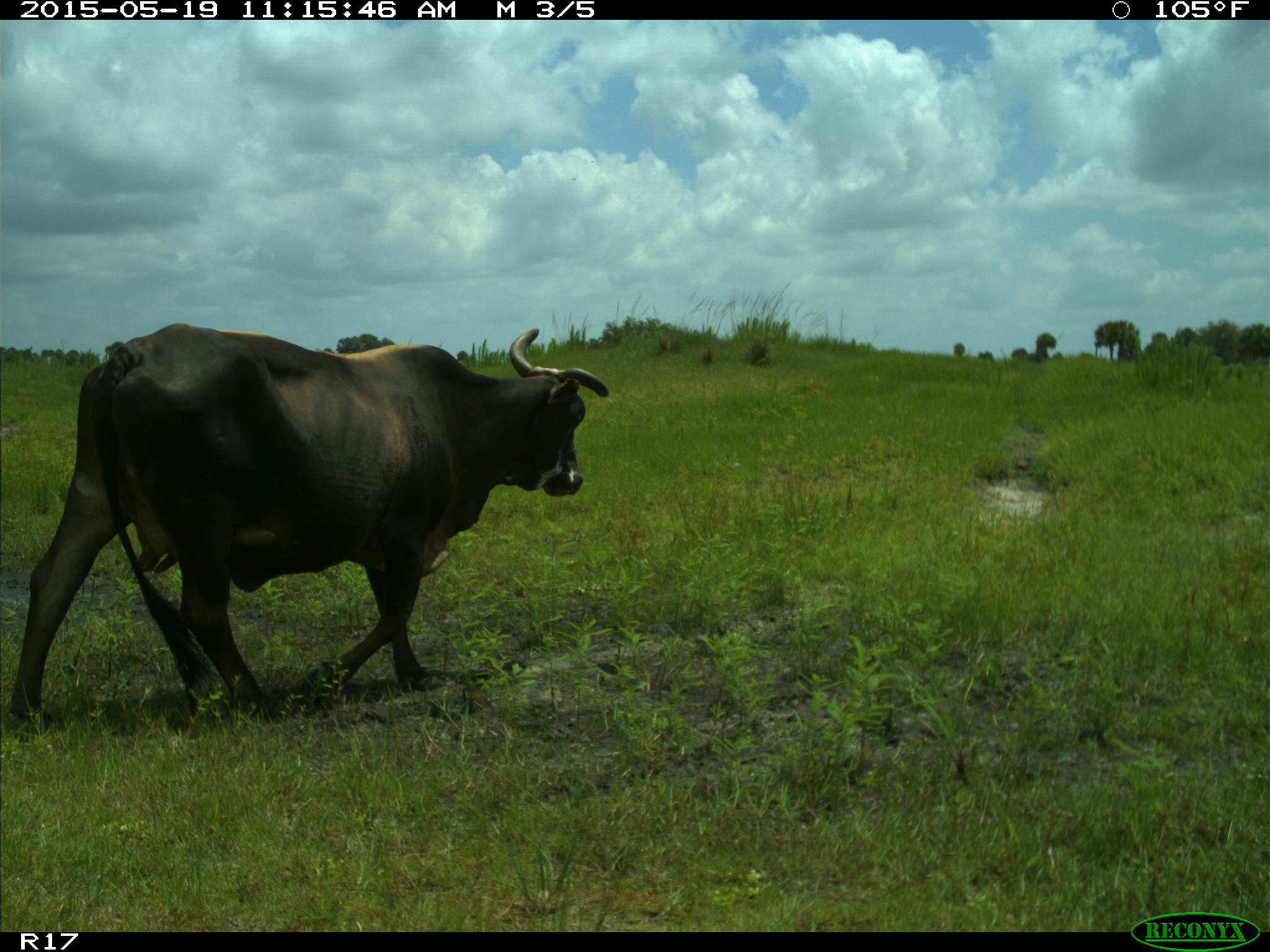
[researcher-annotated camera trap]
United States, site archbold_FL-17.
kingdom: Animalia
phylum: Chordata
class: Mammalia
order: Artiodactyla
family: Bovidae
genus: Bos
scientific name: Bos taurus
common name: domestic cow